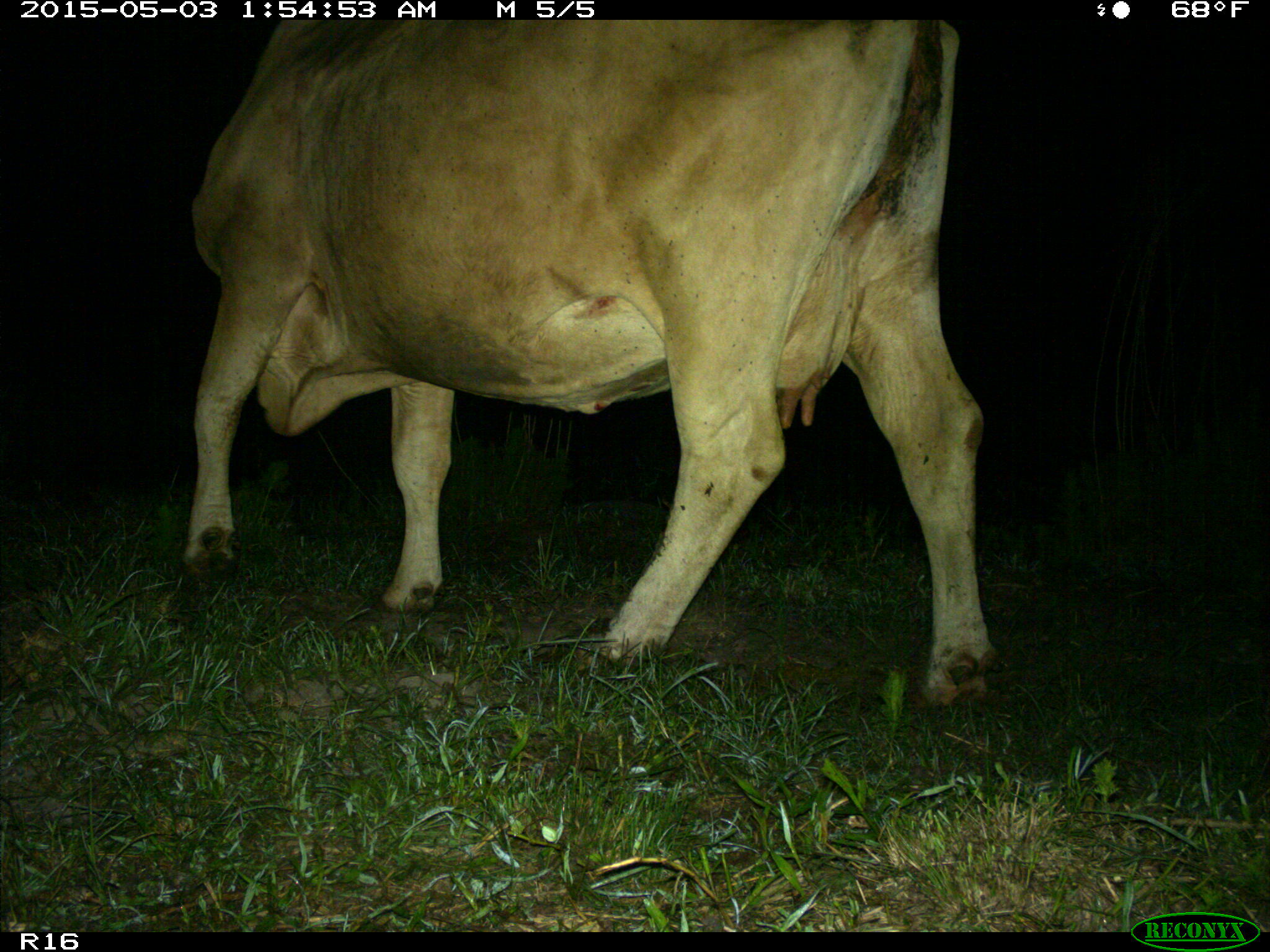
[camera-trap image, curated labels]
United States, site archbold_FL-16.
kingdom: Animalia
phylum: Chordata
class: Mammalia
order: Artiodactyla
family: Bovidae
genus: Bos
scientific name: Bos taurus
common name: domestic cow